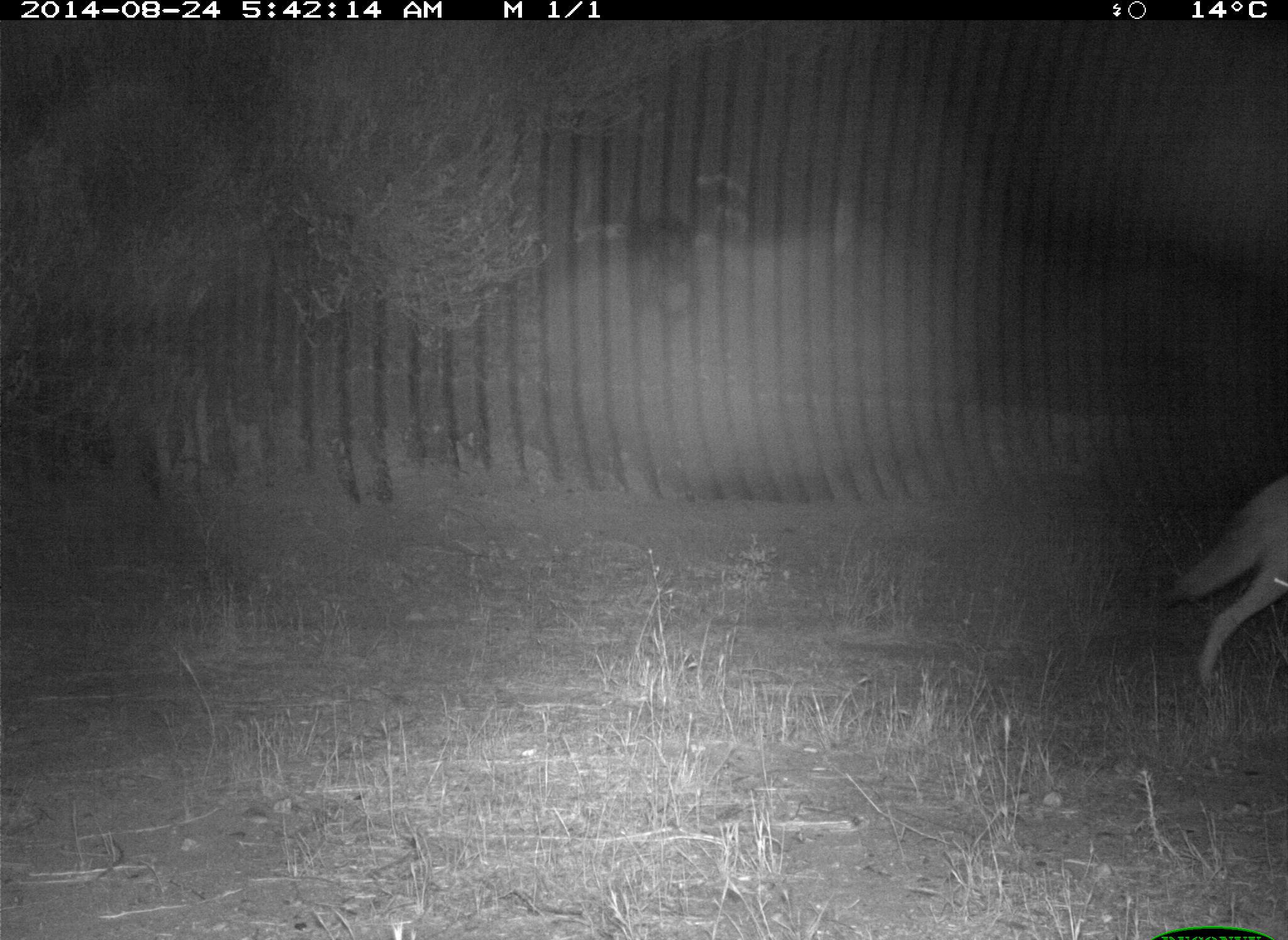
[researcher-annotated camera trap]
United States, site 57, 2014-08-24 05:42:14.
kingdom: Animalia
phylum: Chordata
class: Mammalia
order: Carnivora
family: Canidae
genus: Canis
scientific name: Canis latrans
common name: coyote